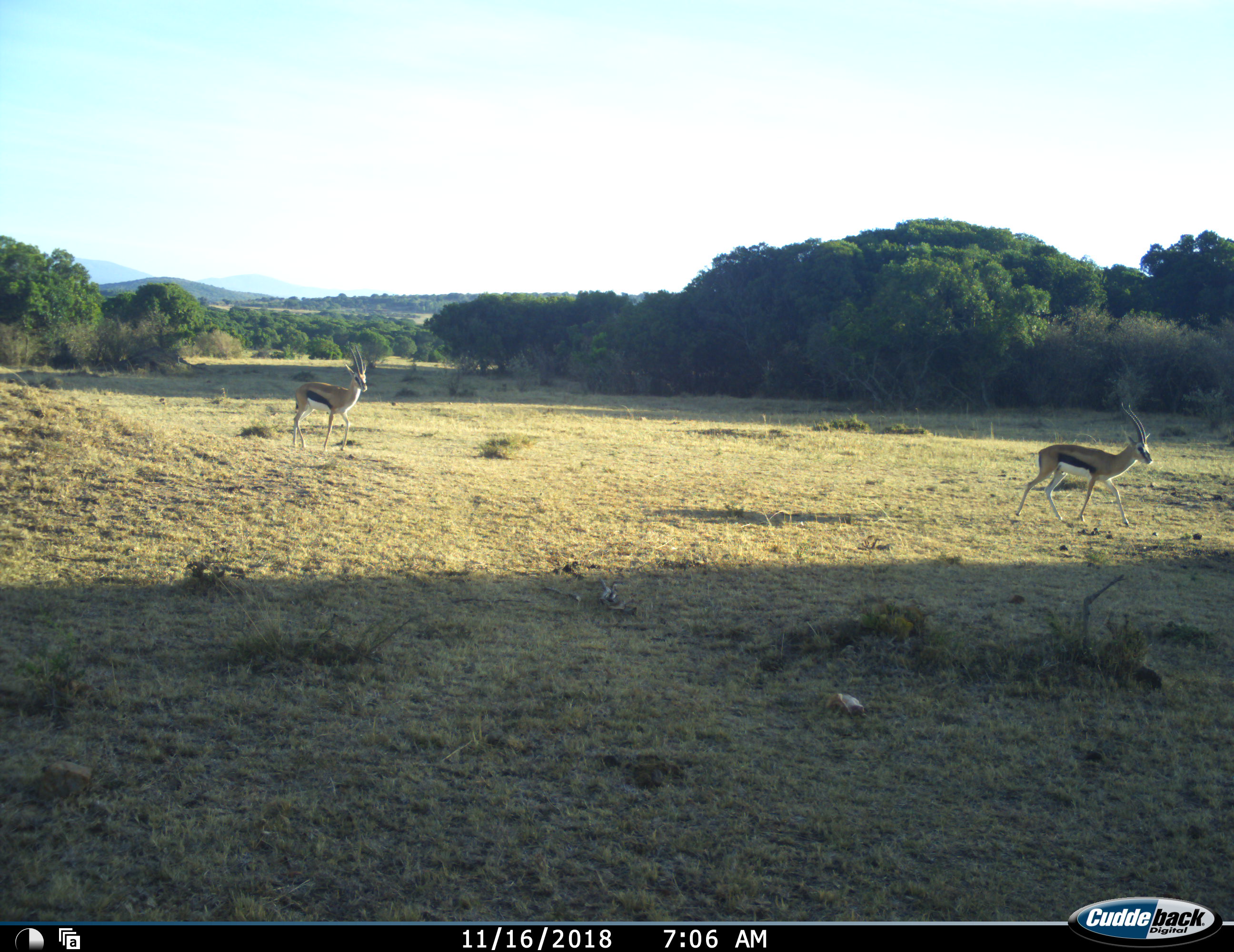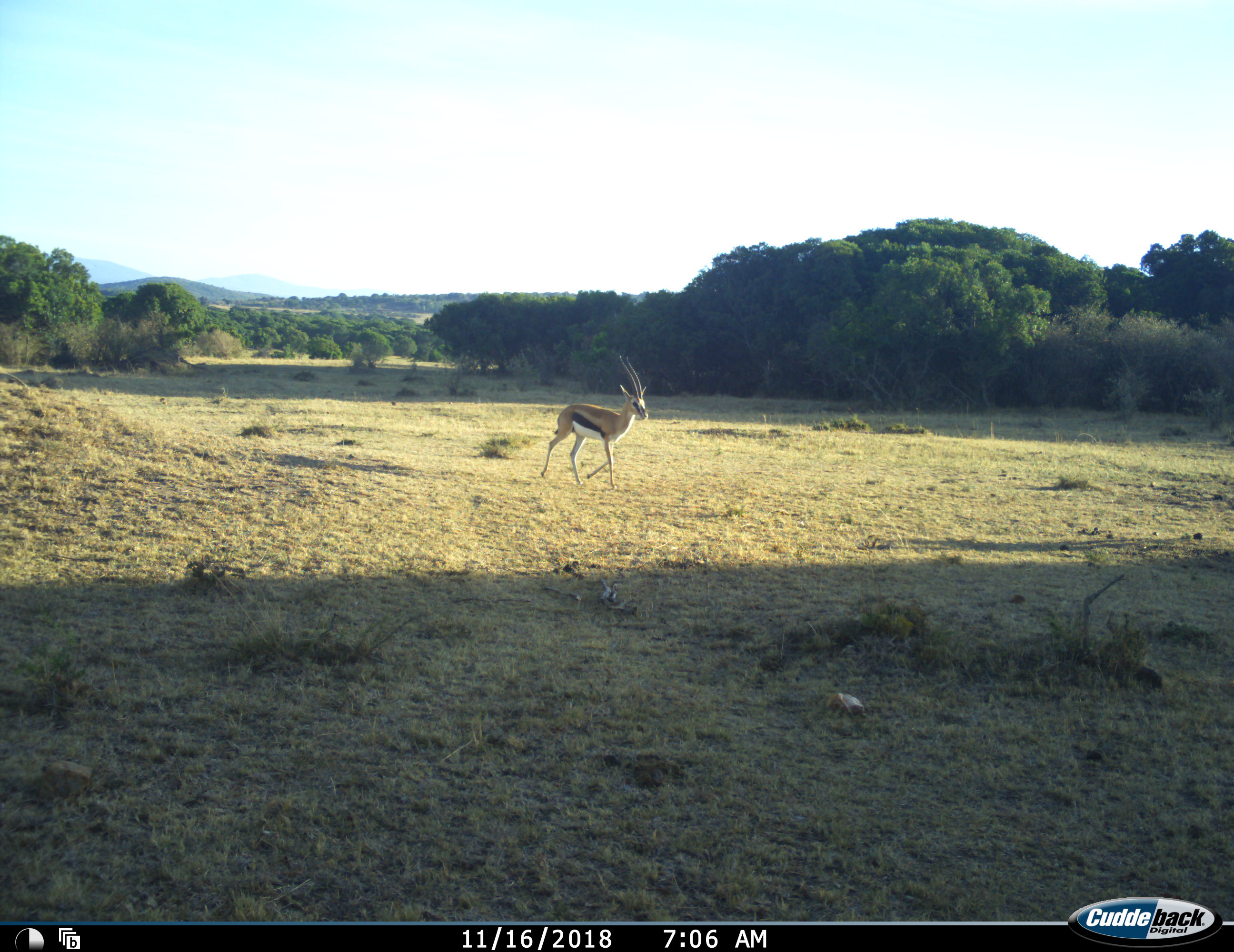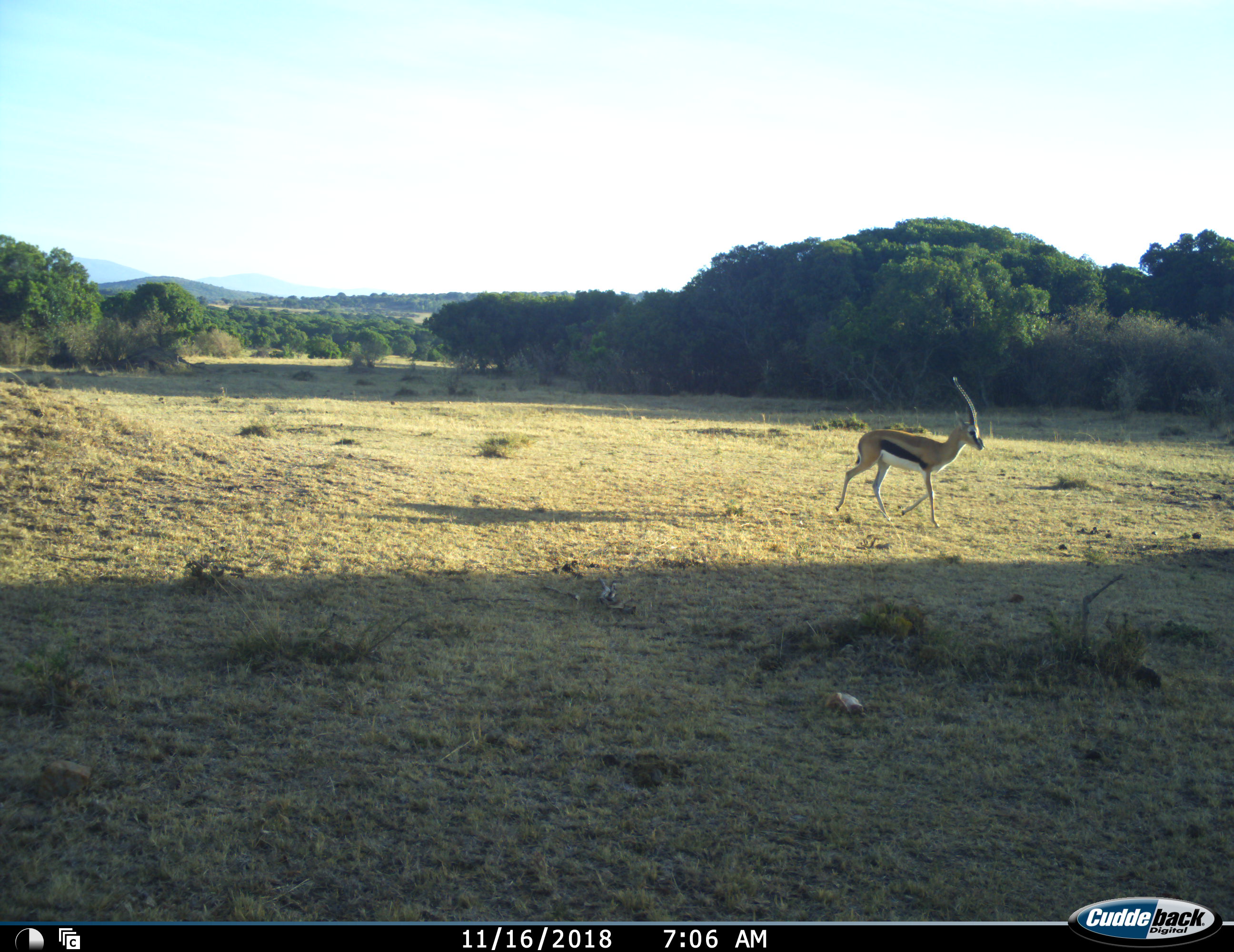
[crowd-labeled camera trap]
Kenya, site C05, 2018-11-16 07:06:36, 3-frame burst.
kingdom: Animalia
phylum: Chordata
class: Mammalia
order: Artiodactyla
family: Bovidae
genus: Eudorcas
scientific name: Eudorcas thomsonii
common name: thomson's gazelle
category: gazellethomsons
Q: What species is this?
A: Gazellethomsons (thomson's gazelle) (Eudorcas thomsonii).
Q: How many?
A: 2.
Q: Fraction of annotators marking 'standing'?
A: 10%.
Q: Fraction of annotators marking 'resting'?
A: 0%.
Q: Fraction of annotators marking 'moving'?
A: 100%.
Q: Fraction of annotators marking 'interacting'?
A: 0%.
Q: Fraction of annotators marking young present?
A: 0%.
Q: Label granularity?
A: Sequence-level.